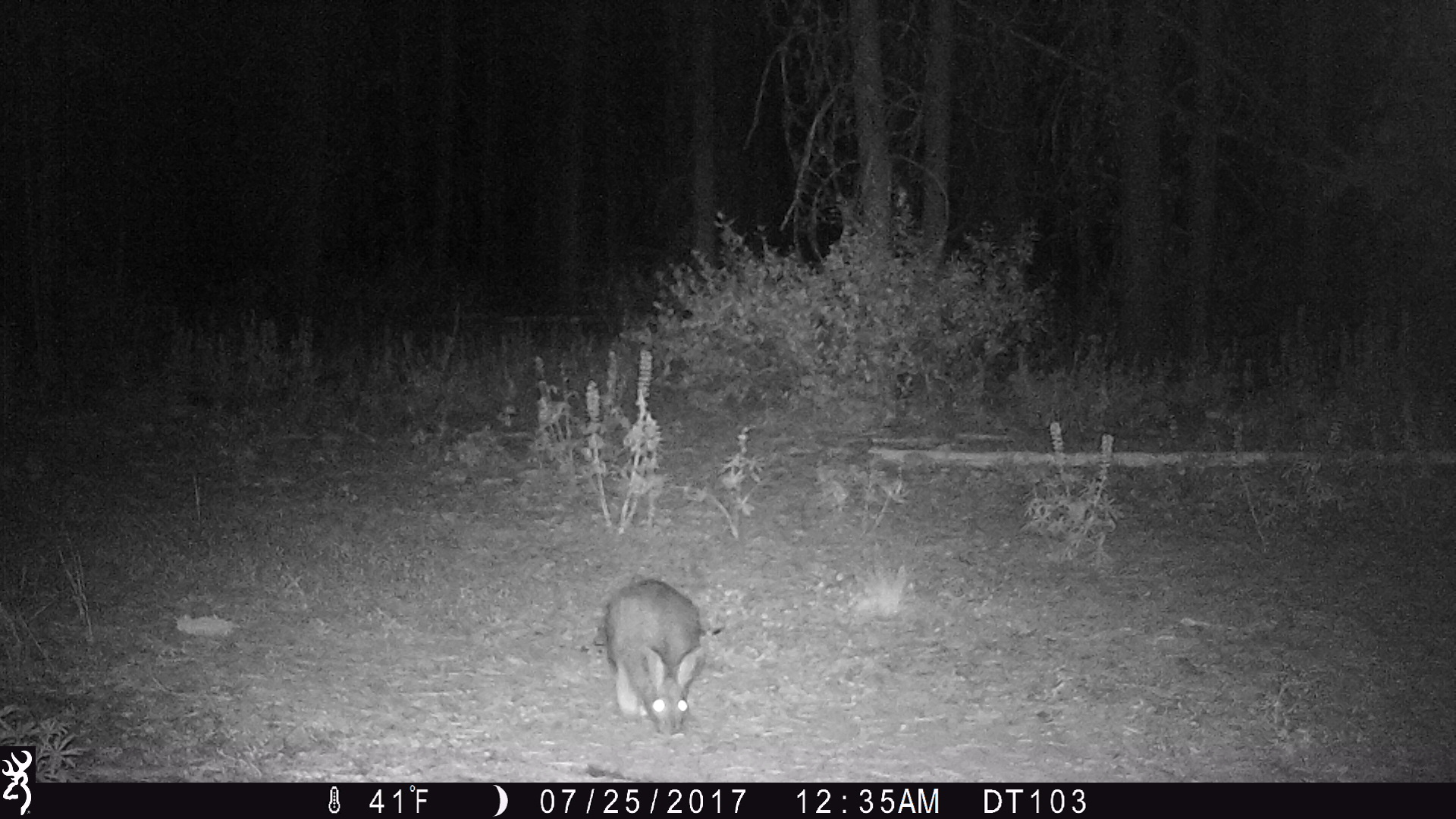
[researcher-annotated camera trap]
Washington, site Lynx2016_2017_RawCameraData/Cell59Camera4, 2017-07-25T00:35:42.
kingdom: Animalia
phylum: Chordata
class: Mammalia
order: Lagomorpha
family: Leporidae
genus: Lepus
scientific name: Lepus americanus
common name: snowshoe hare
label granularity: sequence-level